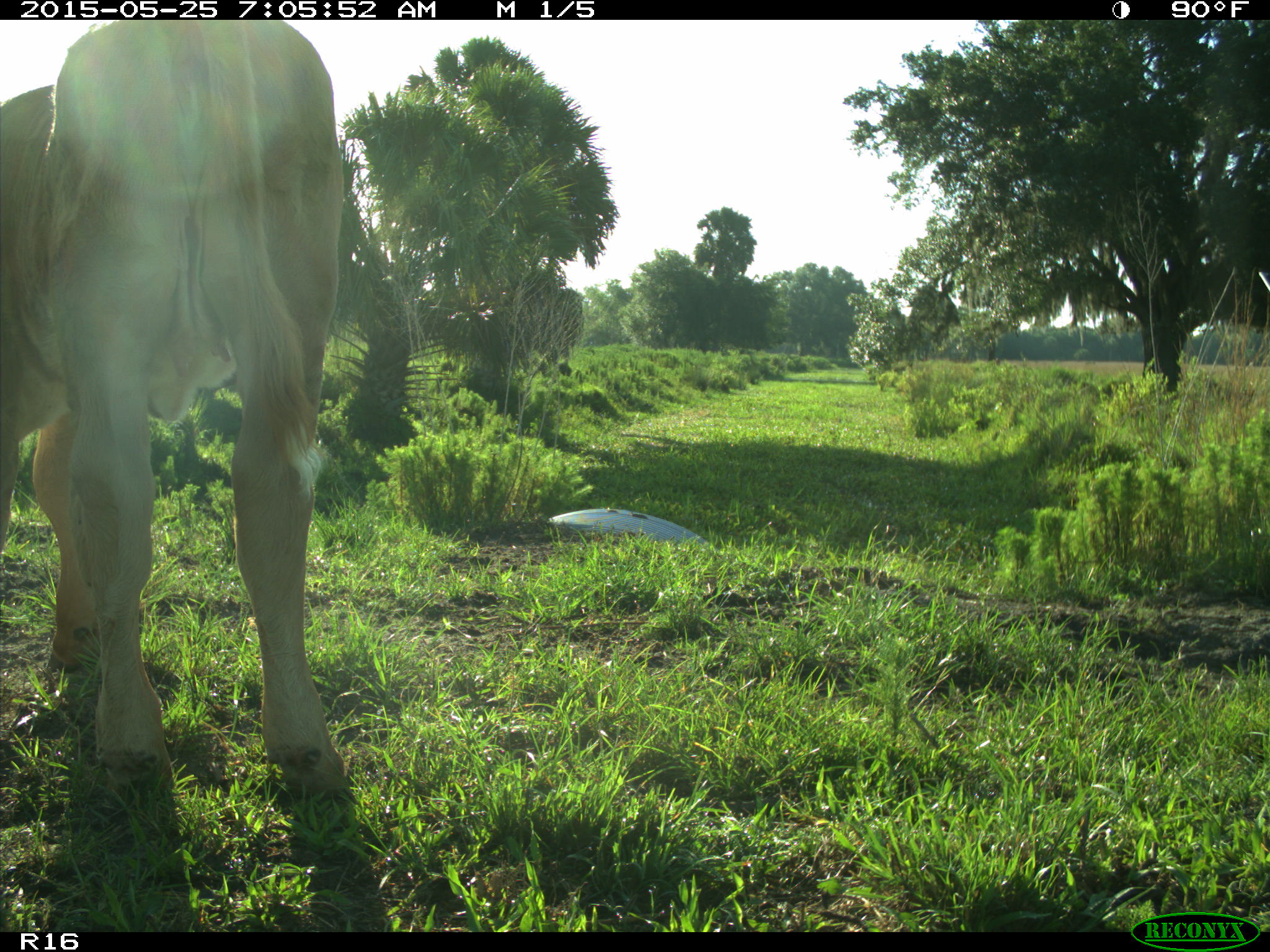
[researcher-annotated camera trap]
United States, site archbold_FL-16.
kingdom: Animalia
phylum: Chordata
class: Mammalia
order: Artiodactyla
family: Bovidae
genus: Bos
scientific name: Bos taurus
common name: domestic cow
Bos taurus (domestic cow).